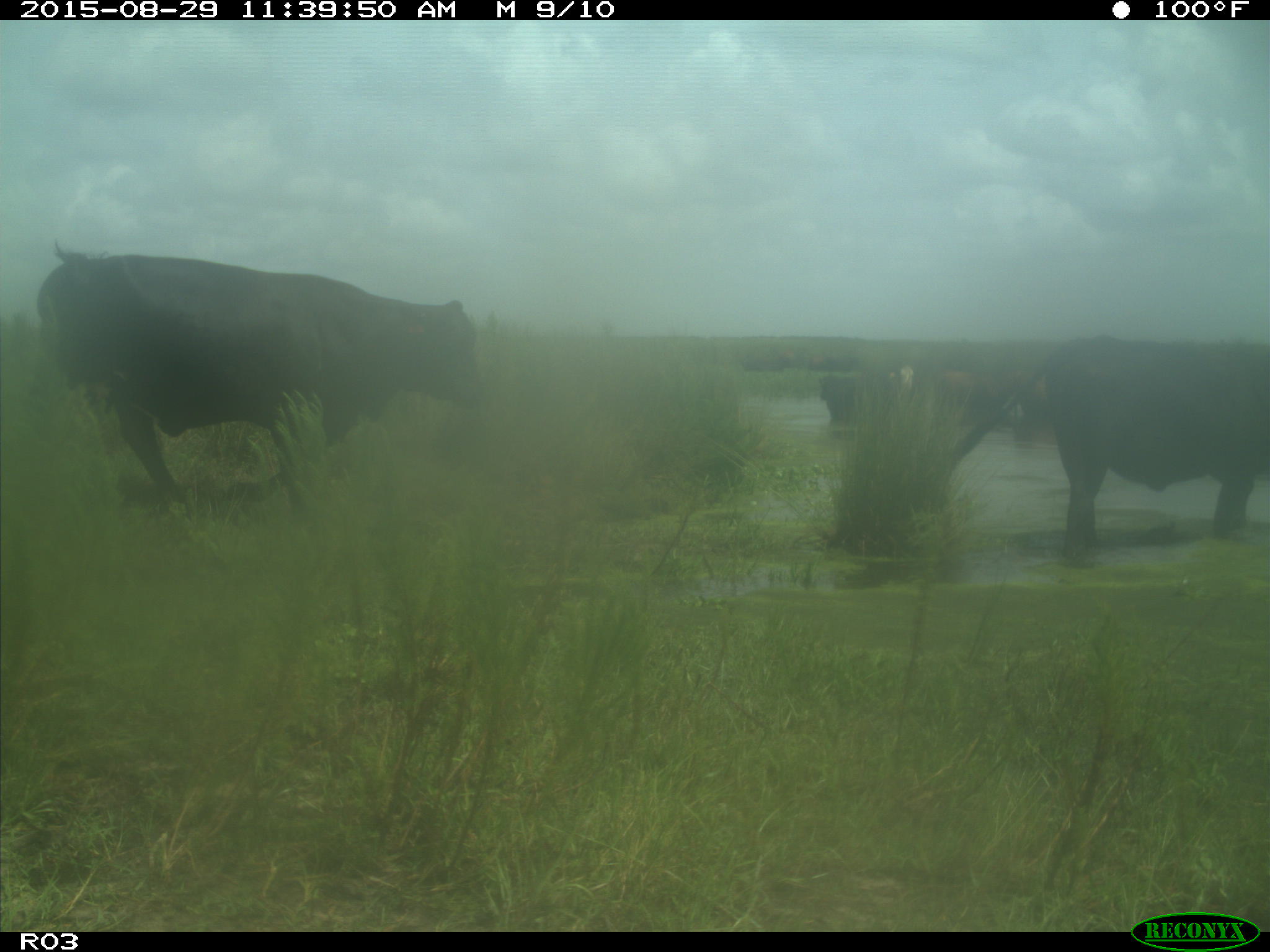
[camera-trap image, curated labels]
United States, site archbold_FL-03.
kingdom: Animalia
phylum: Chordata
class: Mammalia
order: Artiodactyla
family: Bovidae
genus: Bos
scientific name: Bos taurus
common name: domestic cow